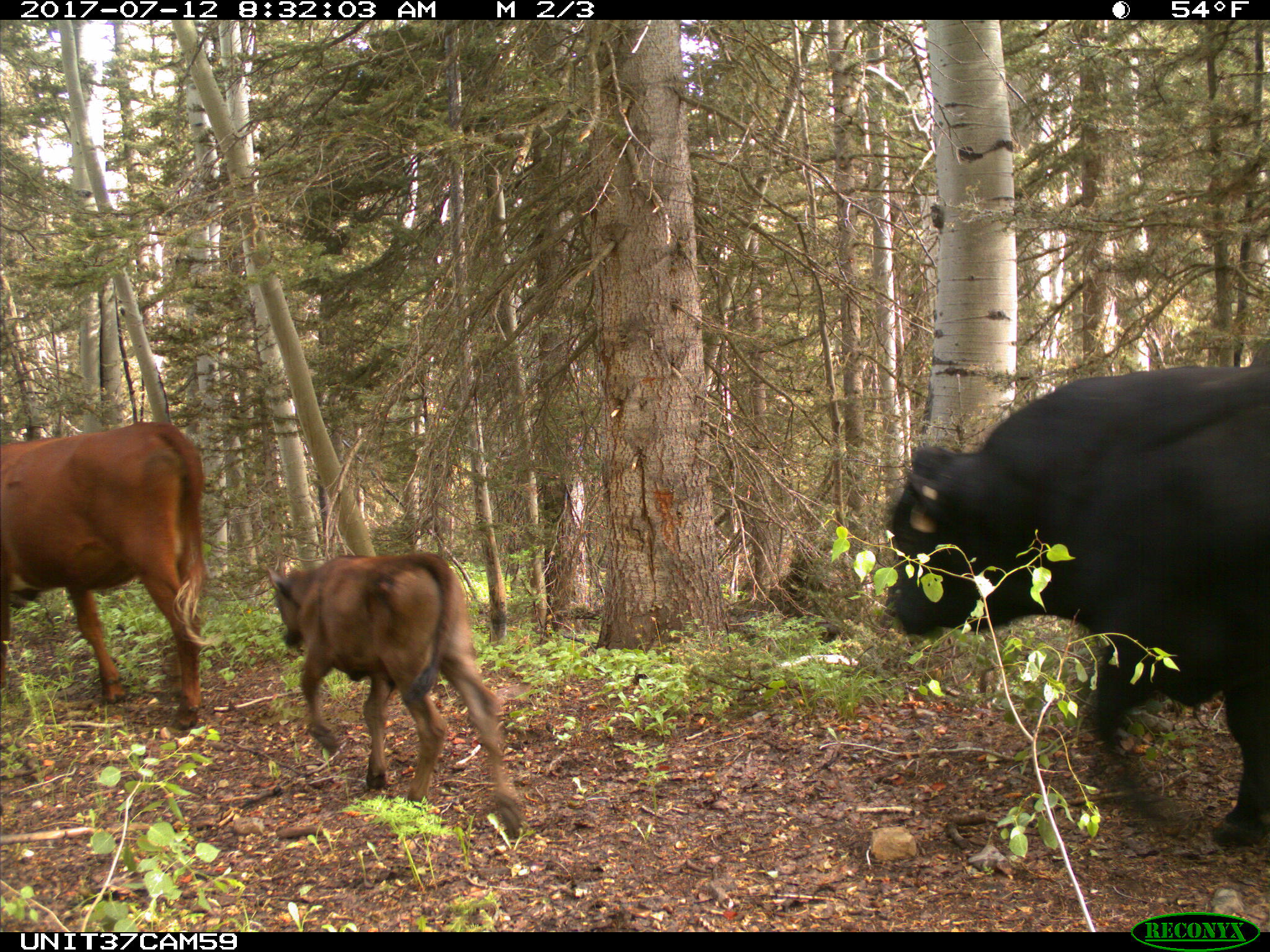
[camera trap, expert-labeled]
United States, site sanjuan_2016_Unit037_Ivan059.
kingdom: Animalia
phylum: Chordata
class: Mammalia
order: Artiodactyla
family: Bovidae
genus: Bos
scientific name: Bos taurus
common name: domestic cow